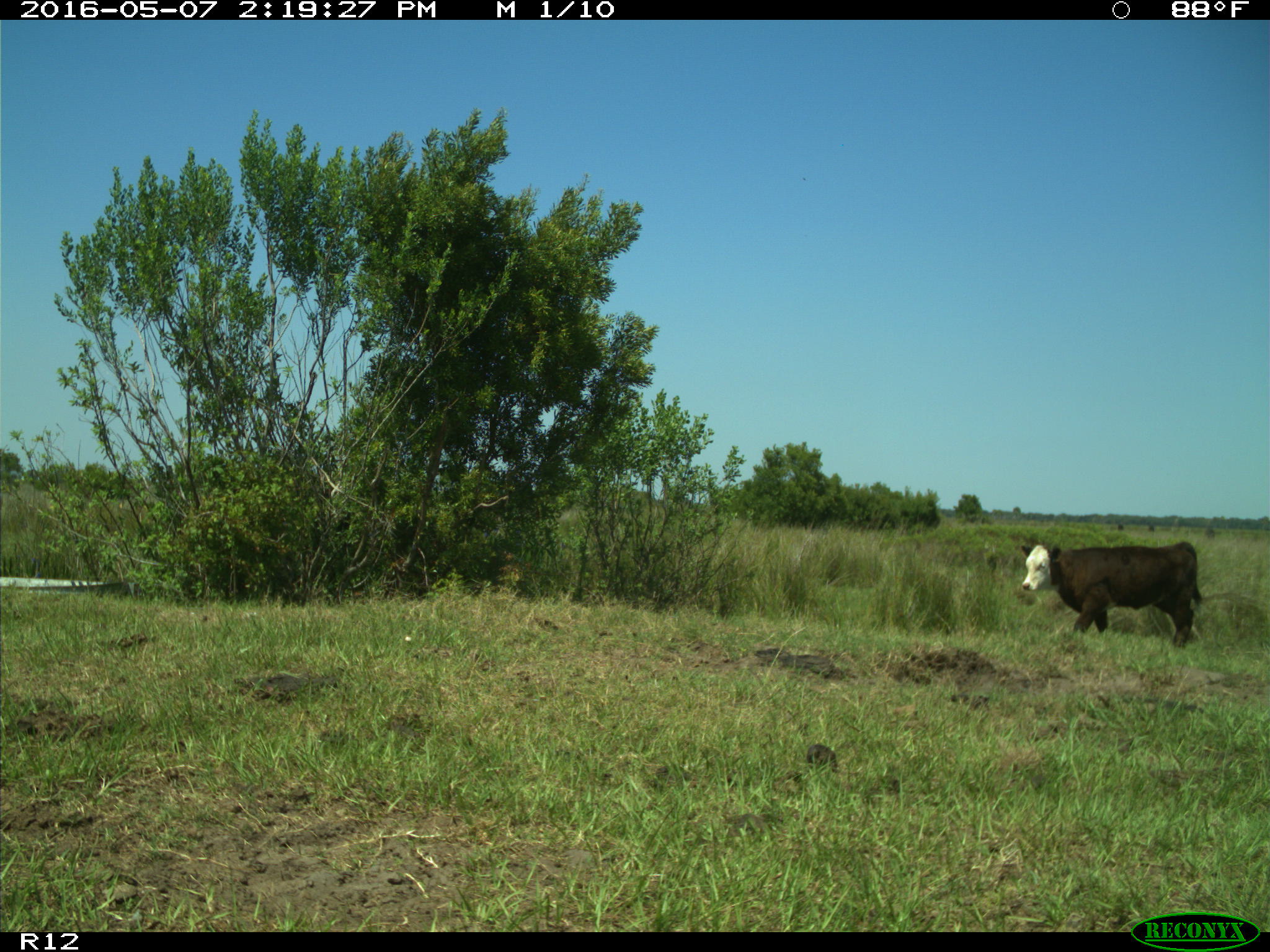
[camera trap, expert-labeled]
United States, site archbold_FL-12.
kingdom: Animalia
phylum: Chordata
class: Mammalia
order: Artiodactyla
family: Bovidae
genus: Bos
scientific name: Bos taurus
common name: domestic cow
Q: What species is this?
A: Bos taurus (domestic cow).